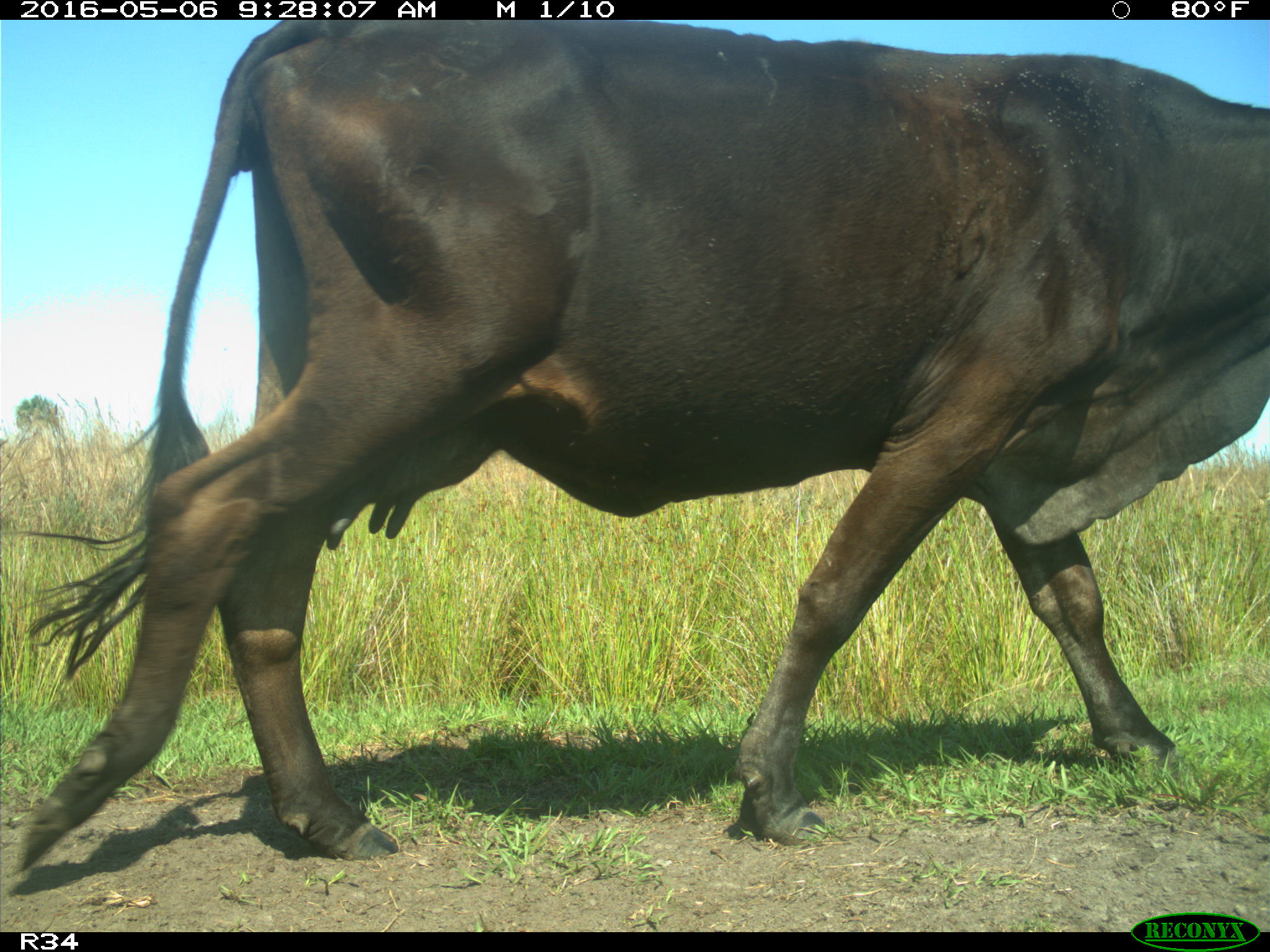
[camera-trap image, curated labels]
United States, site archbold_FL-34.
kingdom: Animalia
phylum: Chordata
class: Mammalia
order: Artiodactyla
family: Bovidae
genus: Bos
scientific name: Bos taurus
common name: domestic cow